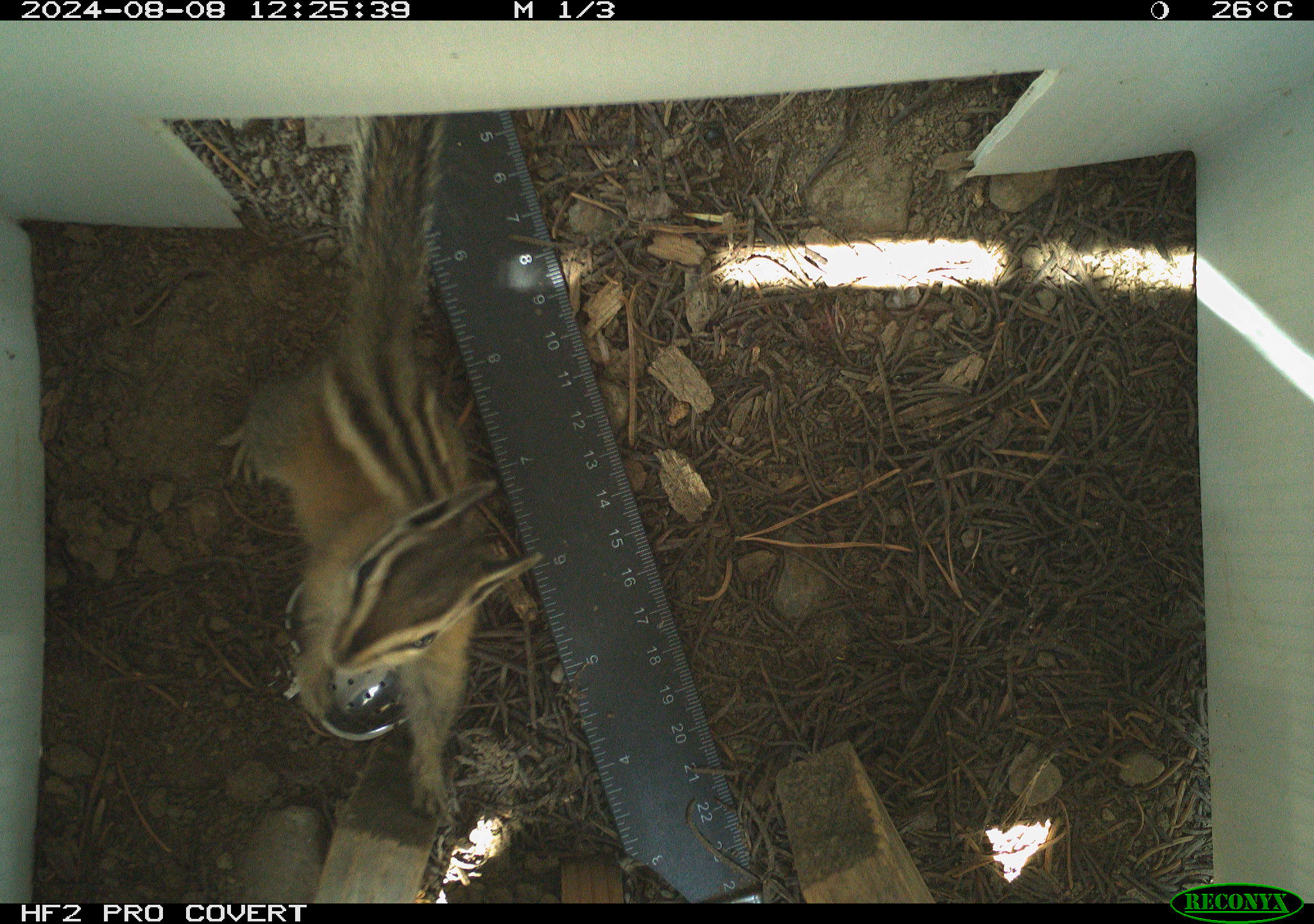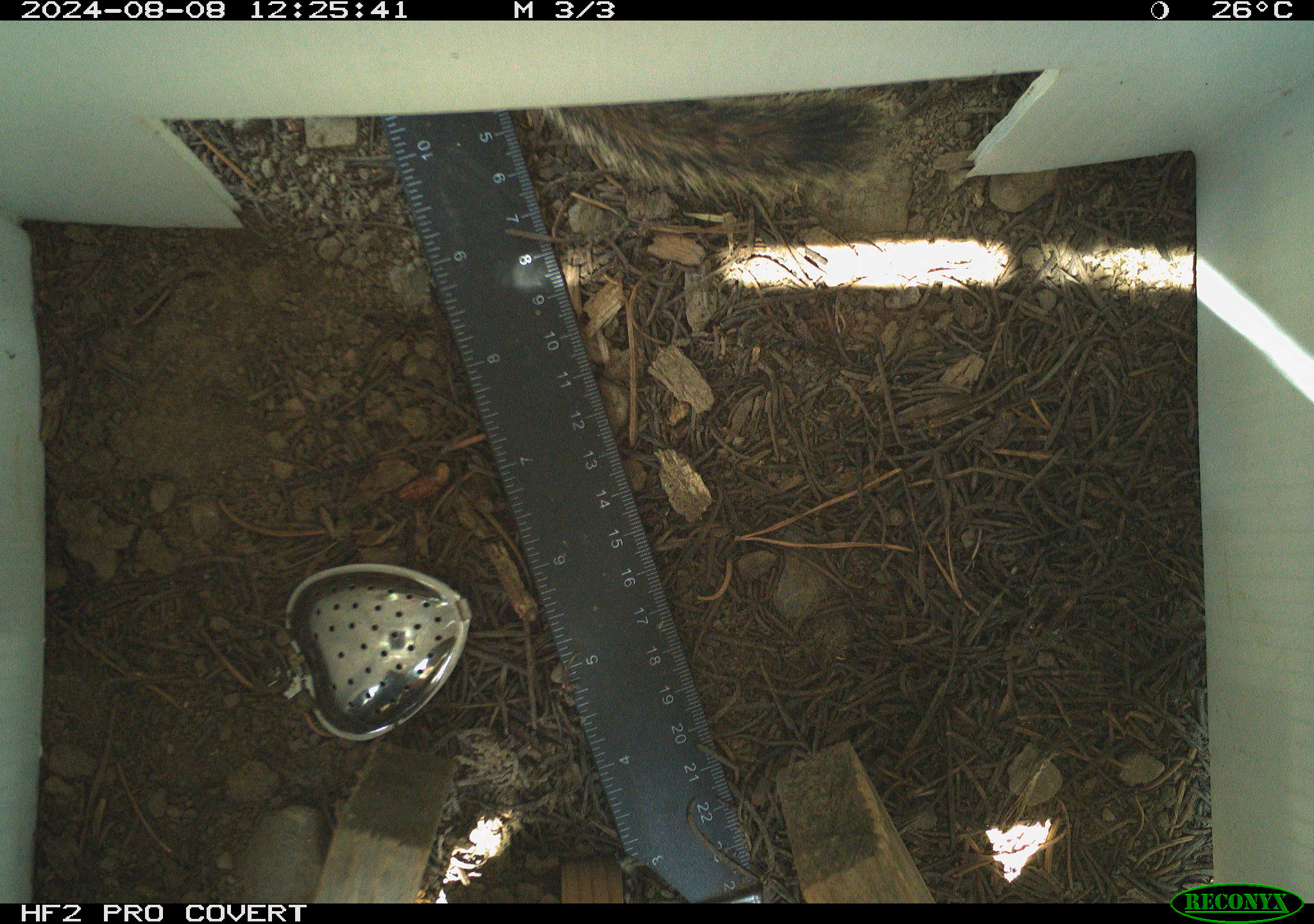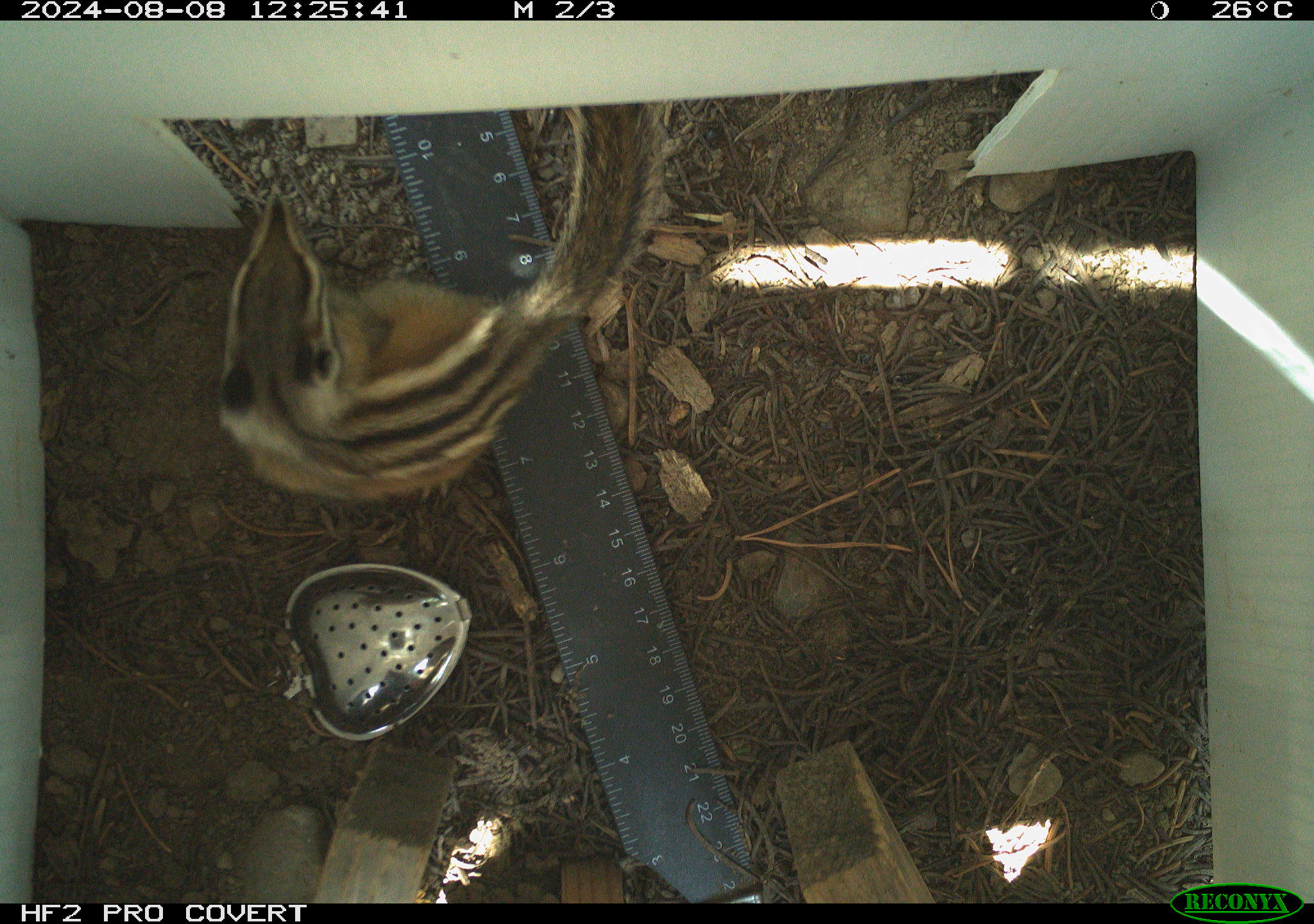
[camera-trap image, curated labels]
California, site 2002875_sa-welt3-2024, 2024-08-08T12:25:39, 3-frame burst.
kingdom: Animalia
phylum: Chordata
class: Mammalia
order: Rodentia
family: Sciuridae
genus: Neotamias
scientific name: Neotamias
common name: western chipmunks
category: neotamias species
Neotamias species (western chipmunks) (Neotamias).